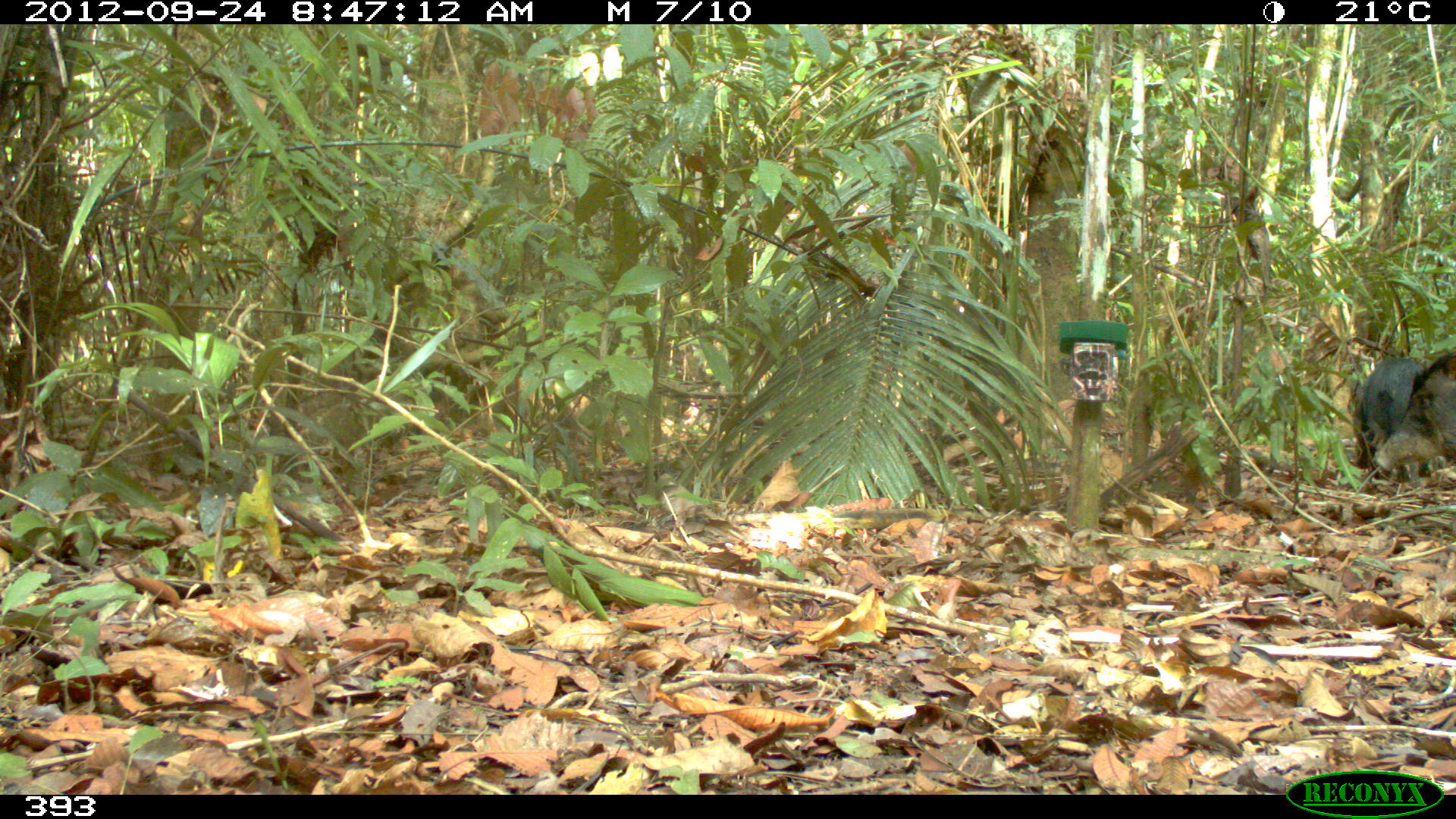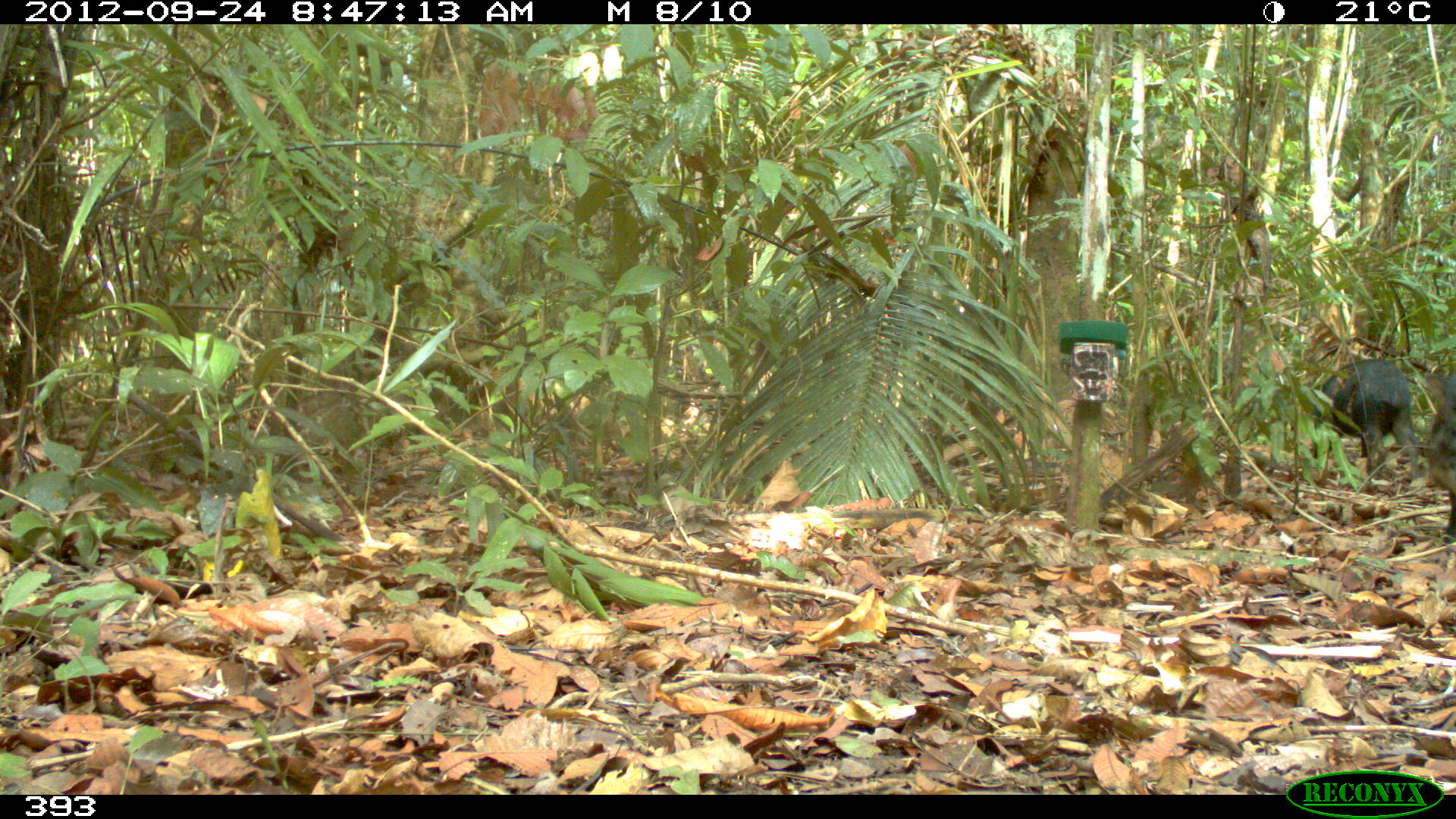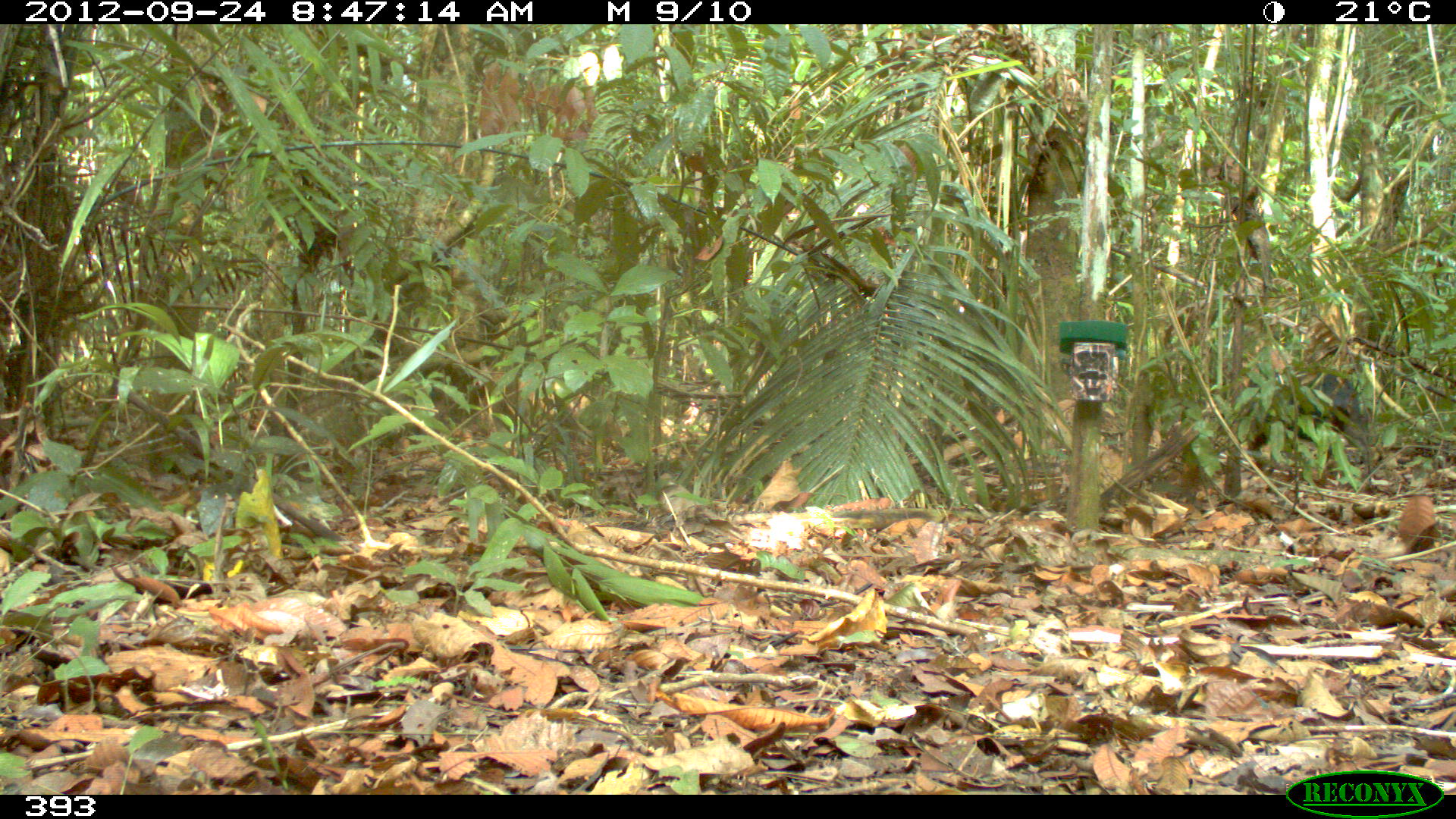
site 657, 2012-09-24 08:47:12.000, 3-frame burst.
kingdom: Animalia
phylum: Chordata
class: Mammalia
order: Artiodactyla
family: Tayassuidae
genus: Tayassu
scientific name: Tayassu pecari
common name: white-lipped peccary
Tayassu pecari (white-lipped peccary).